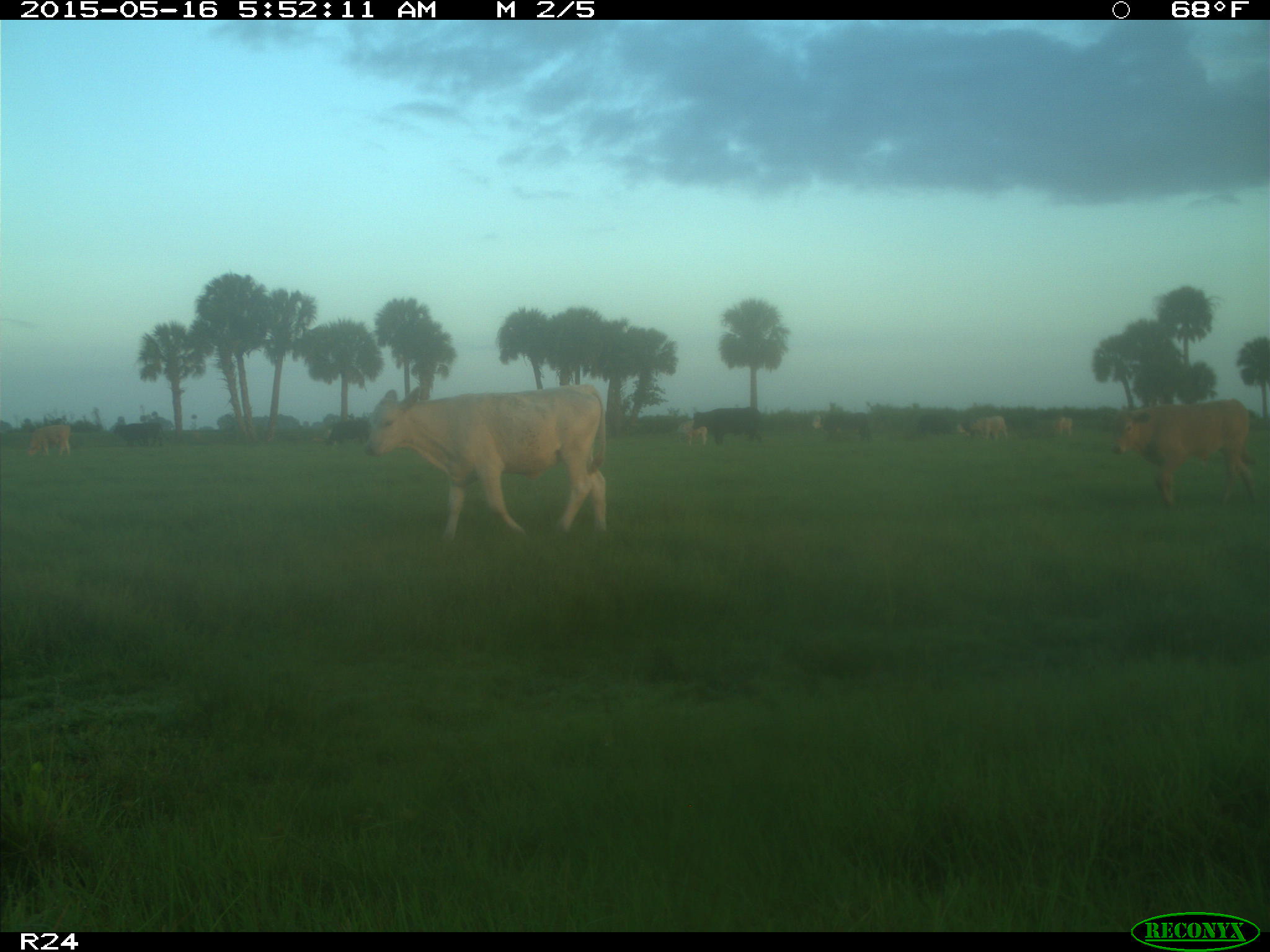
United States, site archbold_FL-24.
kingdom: Animalia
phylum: Chordata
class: Mammalia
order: Artiodactyla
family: Bovidae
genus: Bos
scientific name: Bos taurus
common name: domestic cow